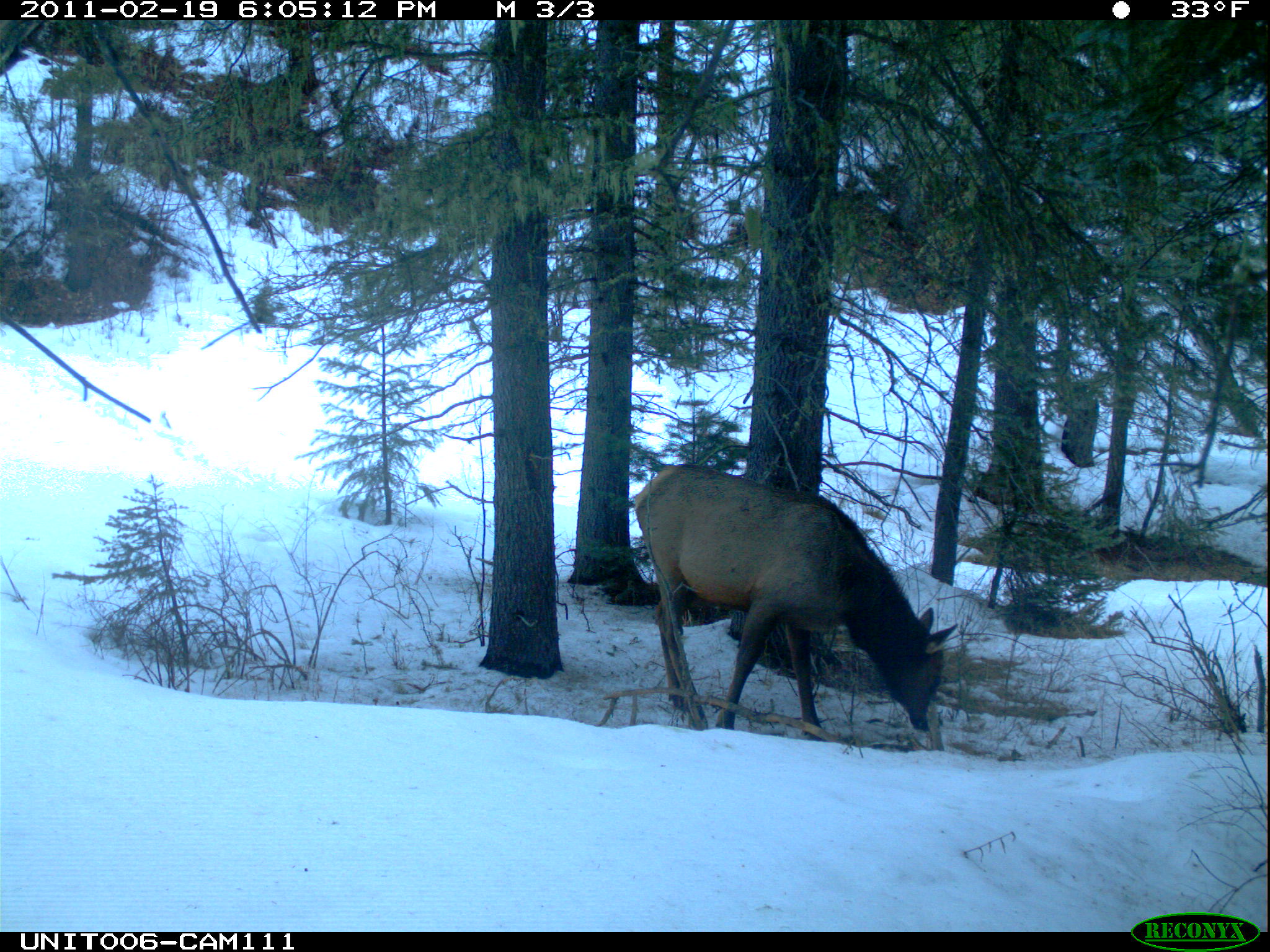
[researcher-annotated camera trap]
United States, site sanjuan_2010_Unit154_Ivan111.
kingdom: Animalia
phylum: Chordata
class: Mammalia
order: Artiodactyla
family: Cervidae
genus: Cervus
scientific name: Cervus elaphus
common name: red deer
Cervus elaphus (red deer).